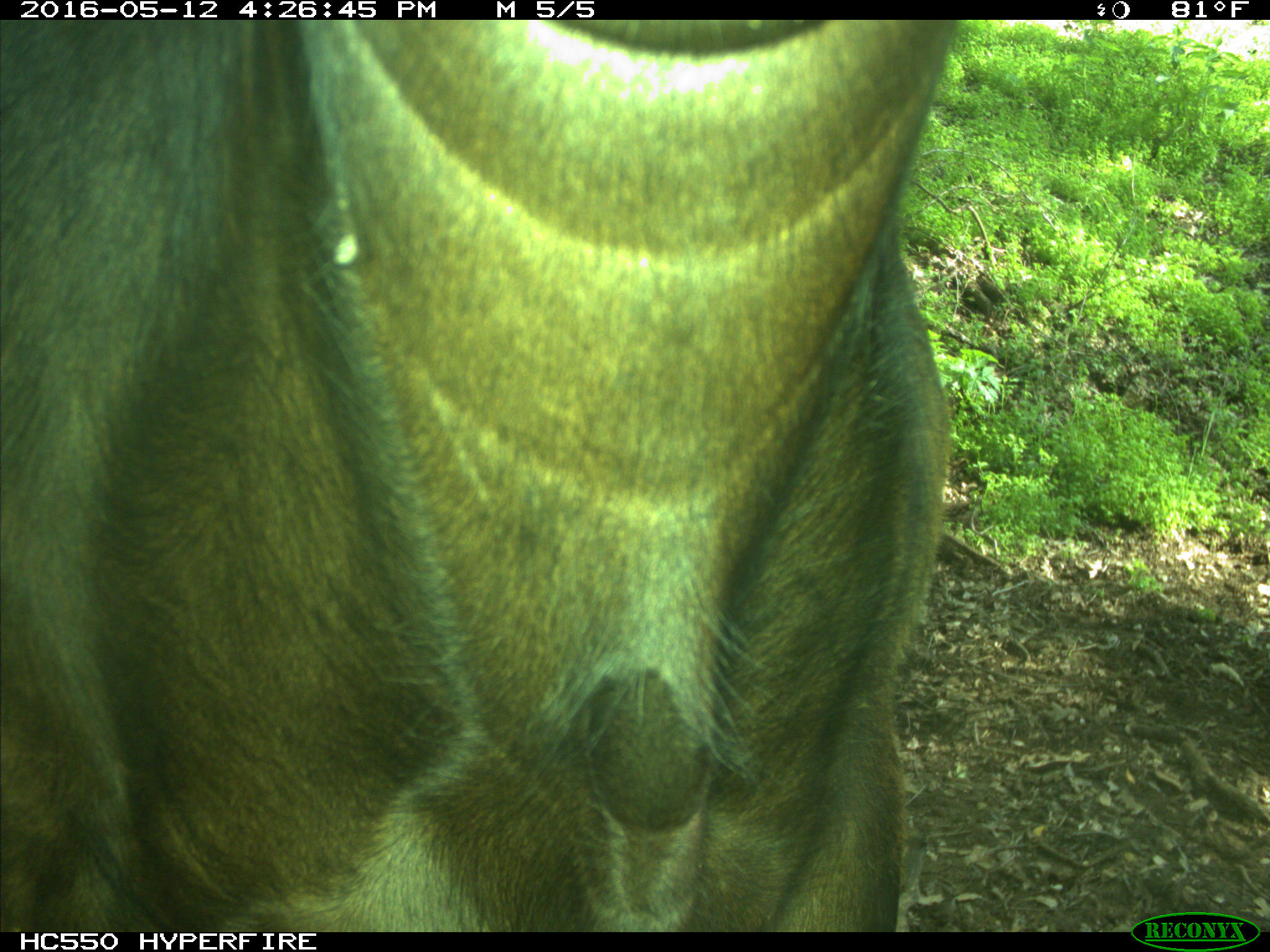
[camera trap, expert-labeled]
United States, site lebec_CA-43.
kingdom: Animalia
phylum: Chordata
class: Mammalia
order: Artiodactyla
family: Bovidae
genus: Bos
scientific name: Bos taurus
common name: domestic cow